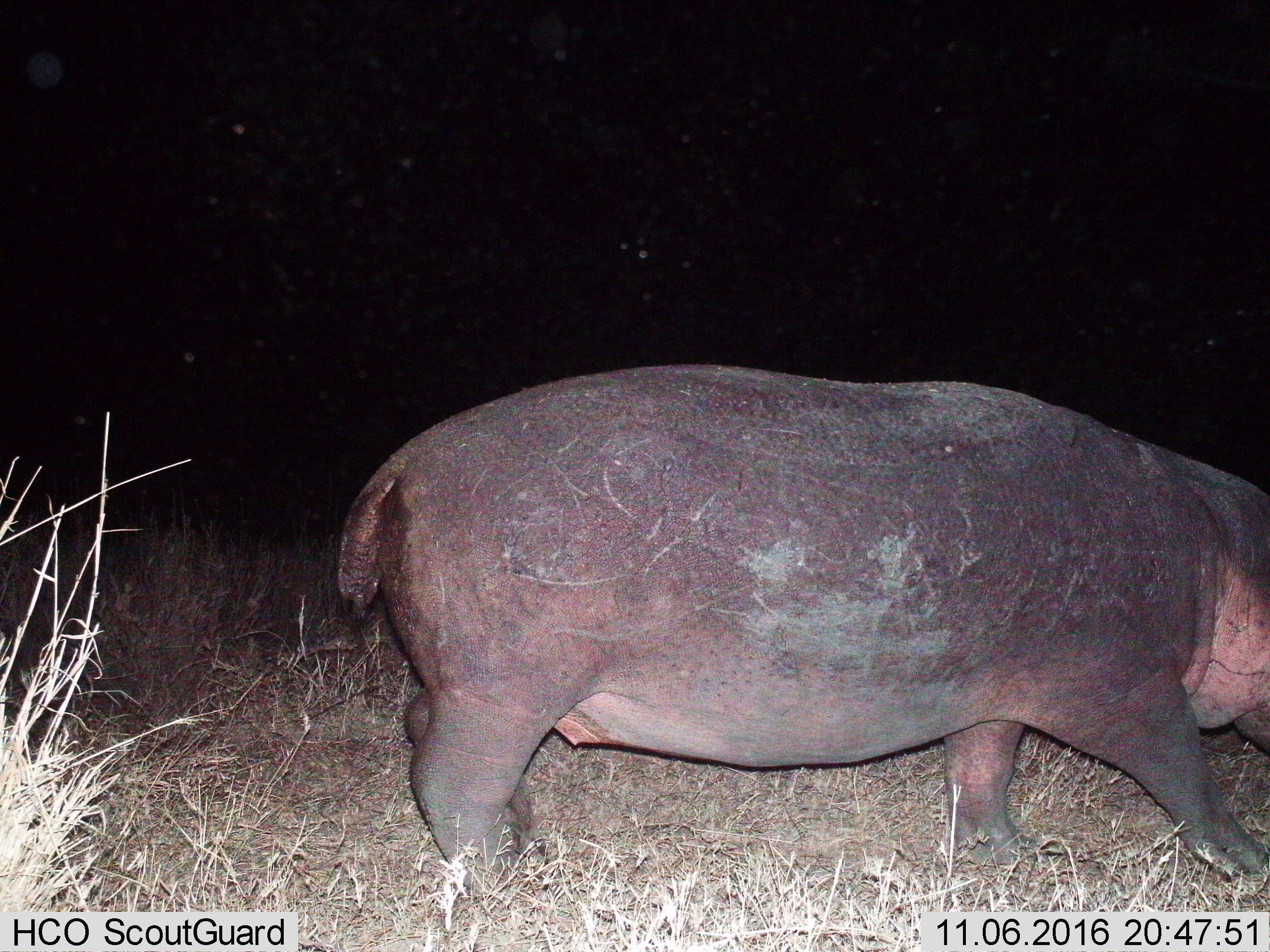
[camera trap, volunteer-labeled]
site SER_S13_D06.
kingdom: Animalia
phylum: Chordata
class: Mammalia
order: Artiodactyla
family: Hippopotamidae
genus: Hippopotamus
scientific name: Hippopotamus amphibius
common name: hippopotamus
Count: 1.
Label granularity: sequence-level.